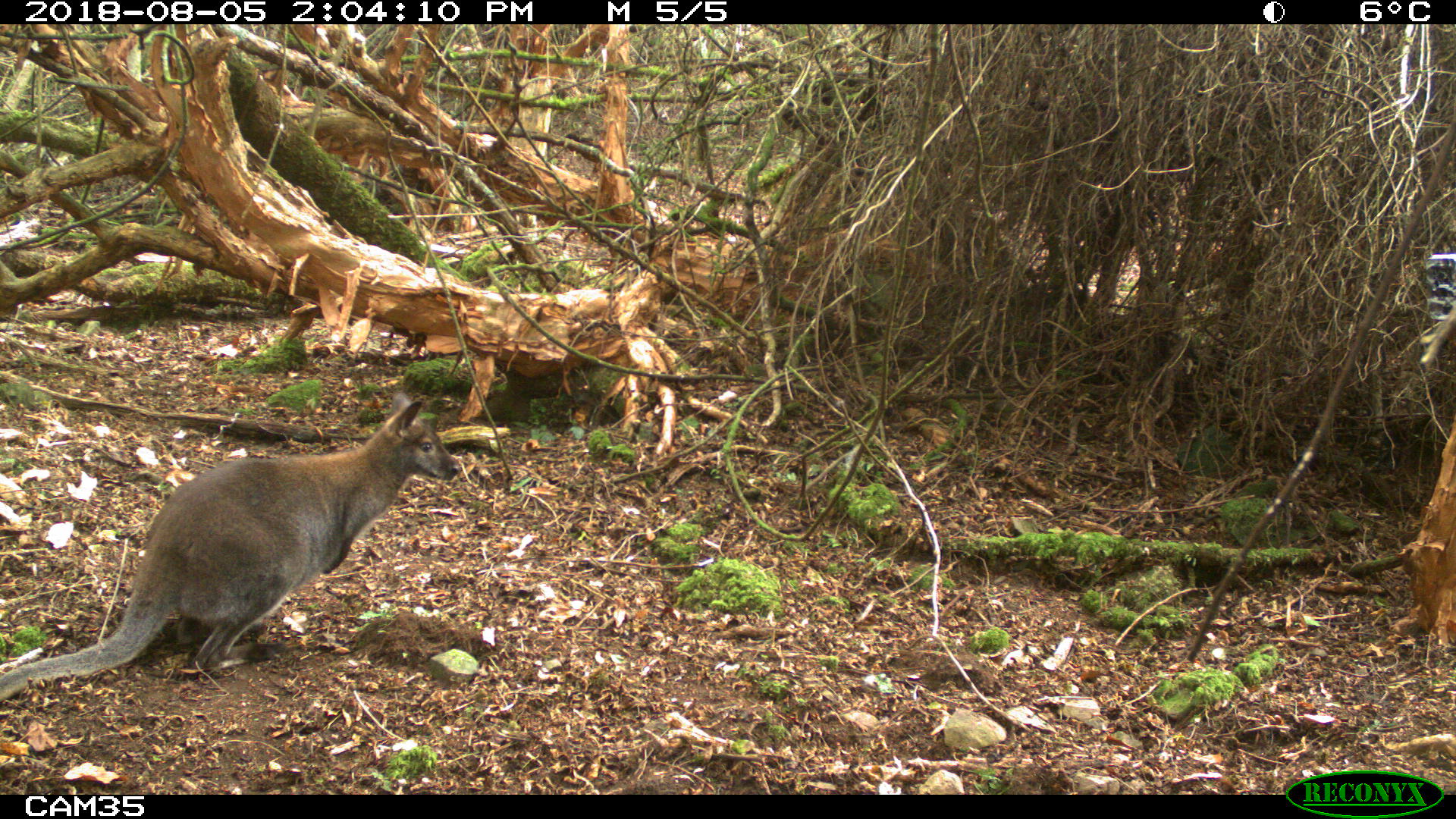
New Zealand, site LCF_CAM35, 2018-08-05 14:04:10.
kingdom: Animalia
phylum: Chordata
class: Mammalia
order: Diprotodontia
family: Macropodidae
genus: Notamacropus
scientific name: Notamacropus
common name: wallaby